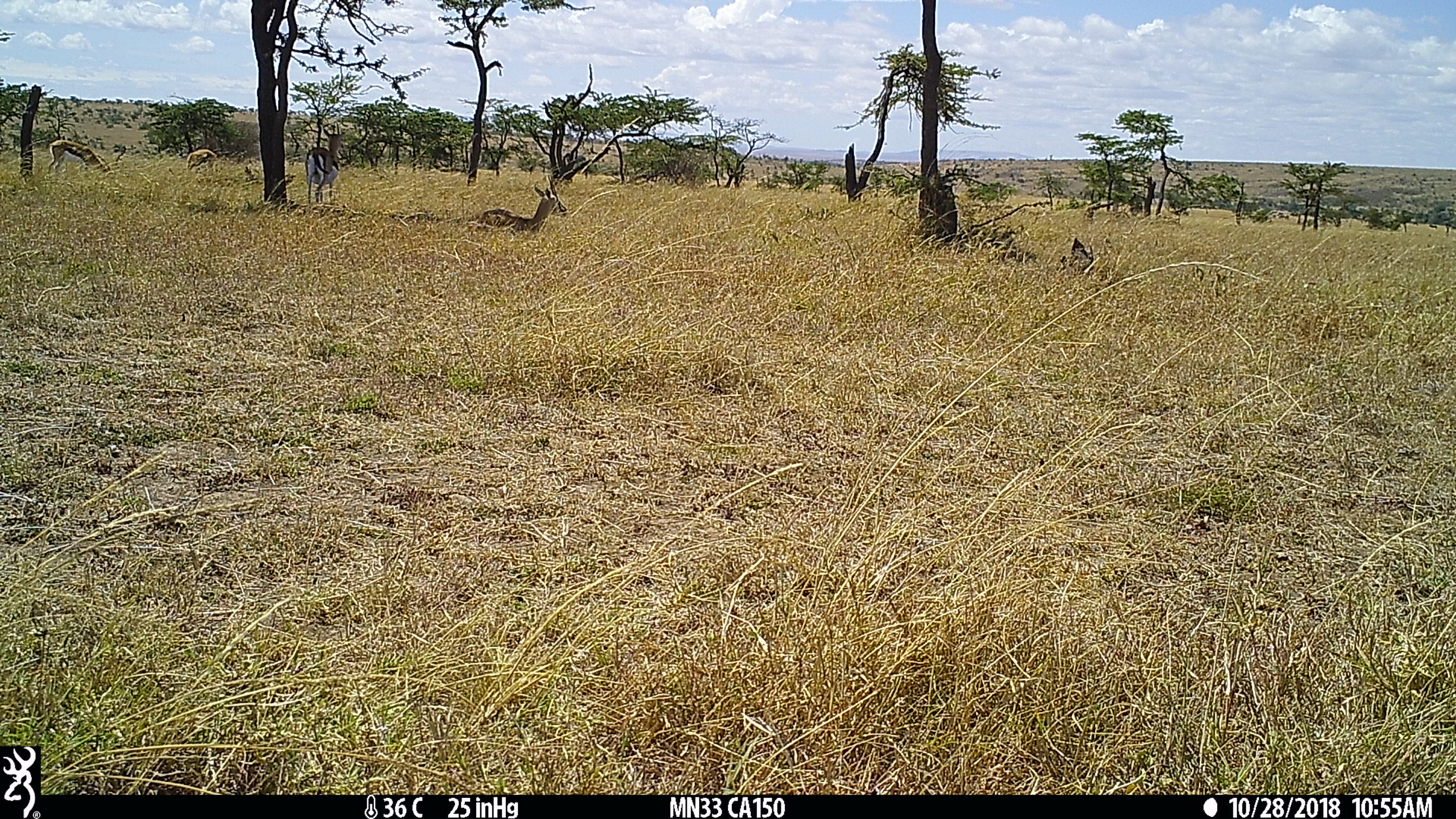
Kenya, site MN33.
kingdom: Animalia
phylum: Chordata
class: Mammalia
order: Artiodactyla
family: Bovidae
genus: Eudorcas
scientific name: Eudorcas thomsonii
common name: thomon's gazelle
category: gazelle thomsons